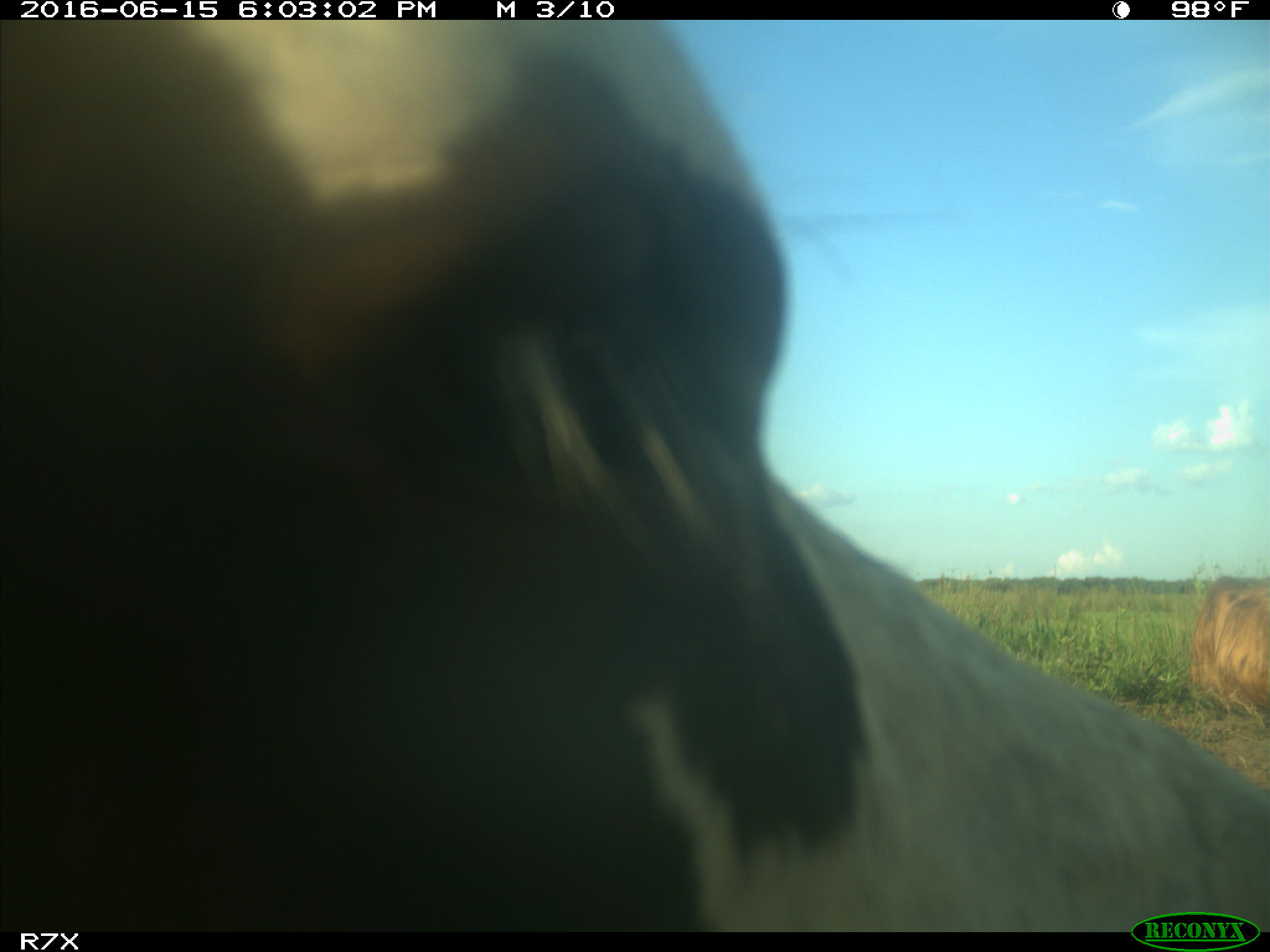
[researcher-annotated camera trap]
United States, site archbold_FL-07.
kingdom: Animalia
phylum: Chordata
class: Mammalia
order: Artiodactyla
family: Bovidae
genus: Bos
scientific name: Bos taurus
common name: domestic cow